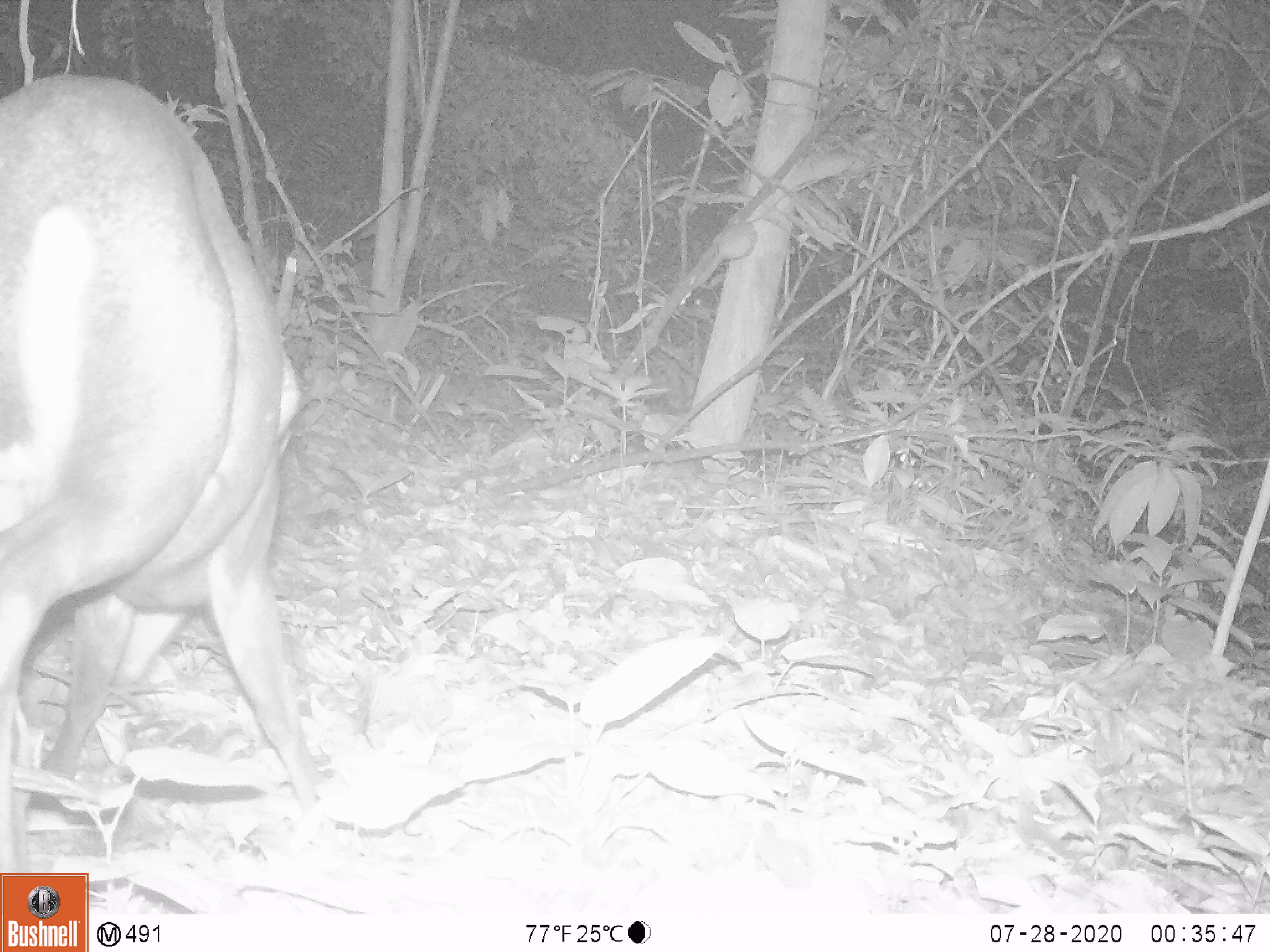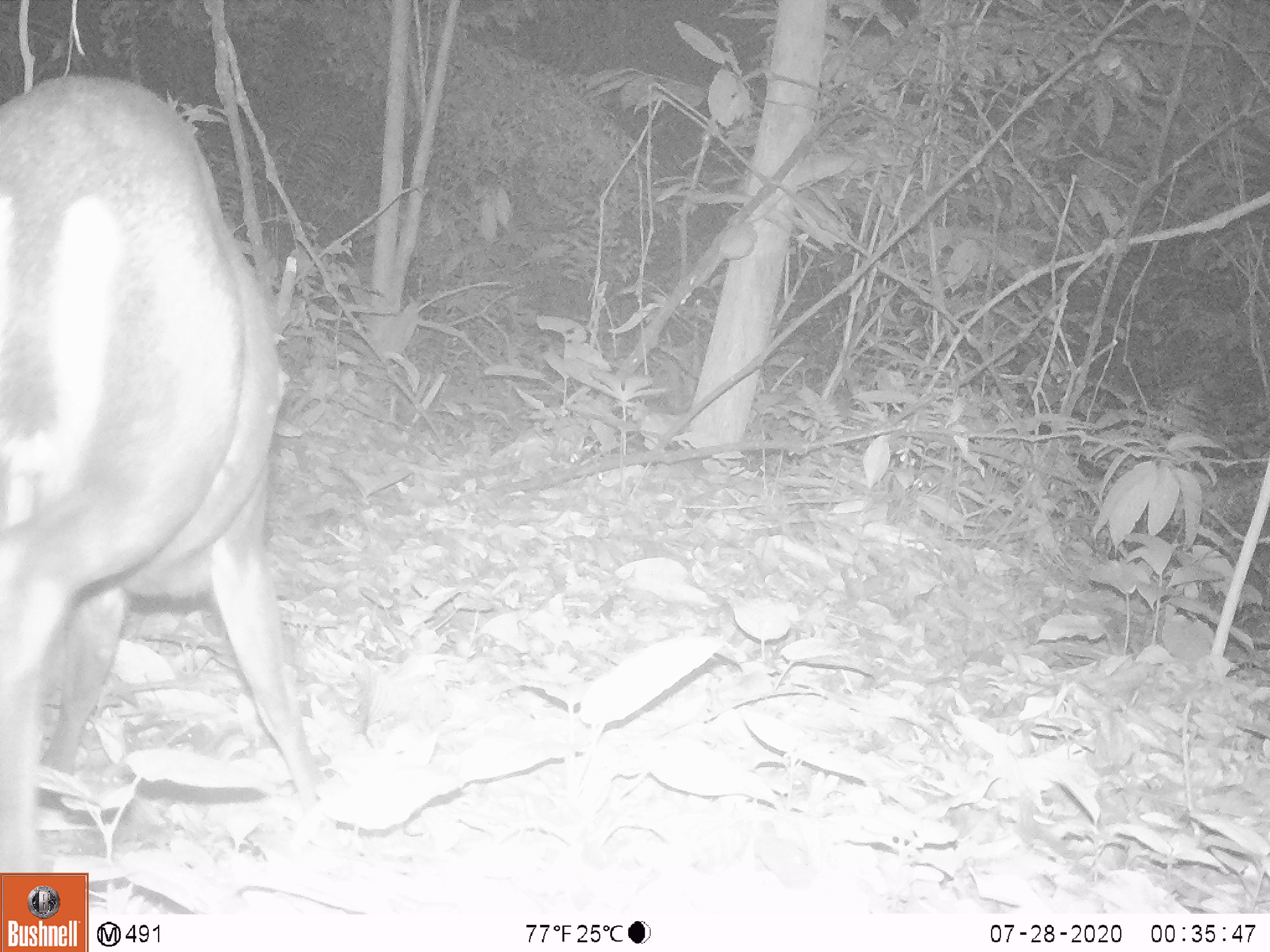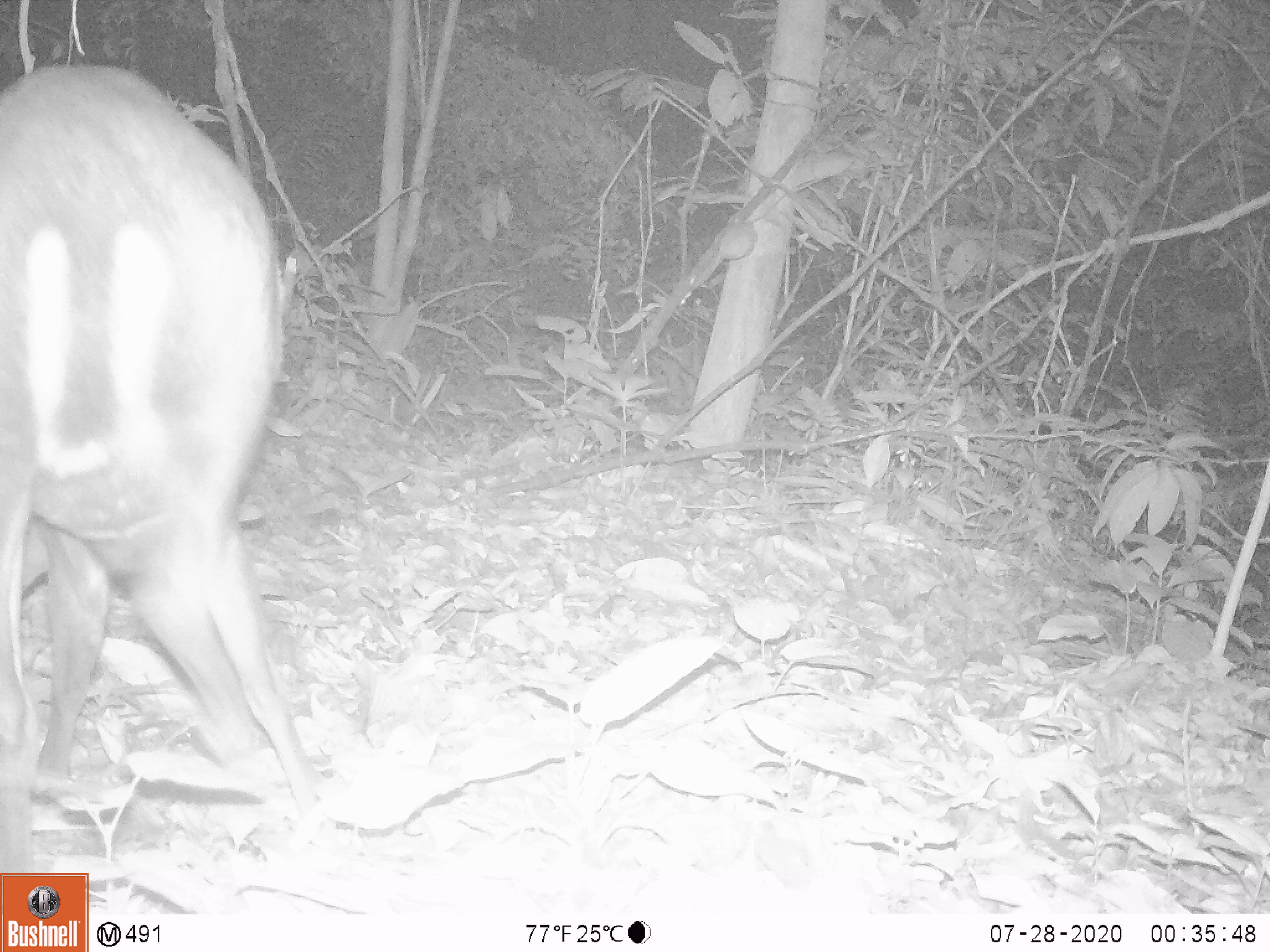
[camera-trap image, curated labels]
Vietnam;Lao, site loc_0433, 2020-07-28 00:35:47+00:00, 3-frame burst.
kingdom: Animalia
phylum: Chordata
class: Mammalia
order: Artiodactyla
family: Cervidae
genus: Muntiacus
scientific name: Muntiacus rooseveltorum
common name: roosevelt's muntjac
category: roosevelts muntjac group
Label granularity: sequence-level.